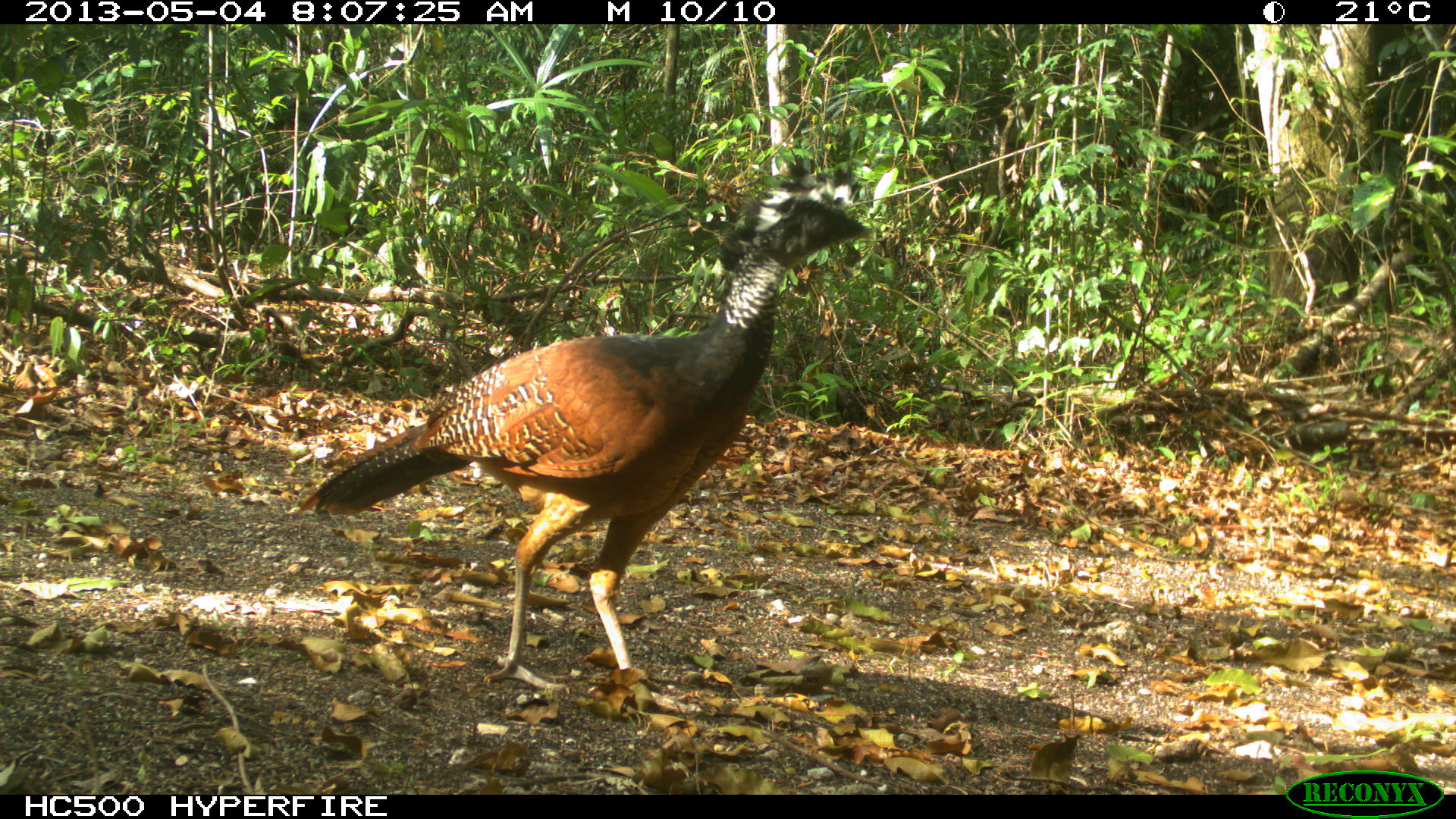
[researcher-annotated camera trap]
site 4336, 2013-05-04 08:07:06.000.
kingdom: Animalia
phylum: Chordata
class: Aves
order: Galliformes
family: Cracidae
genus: Crax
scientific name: Crax rubra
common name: great curassow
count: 2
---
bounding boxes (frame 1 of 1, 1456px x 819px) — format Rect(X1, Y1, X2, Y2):
crax rubra: Rect(294, 143, 873, 710)